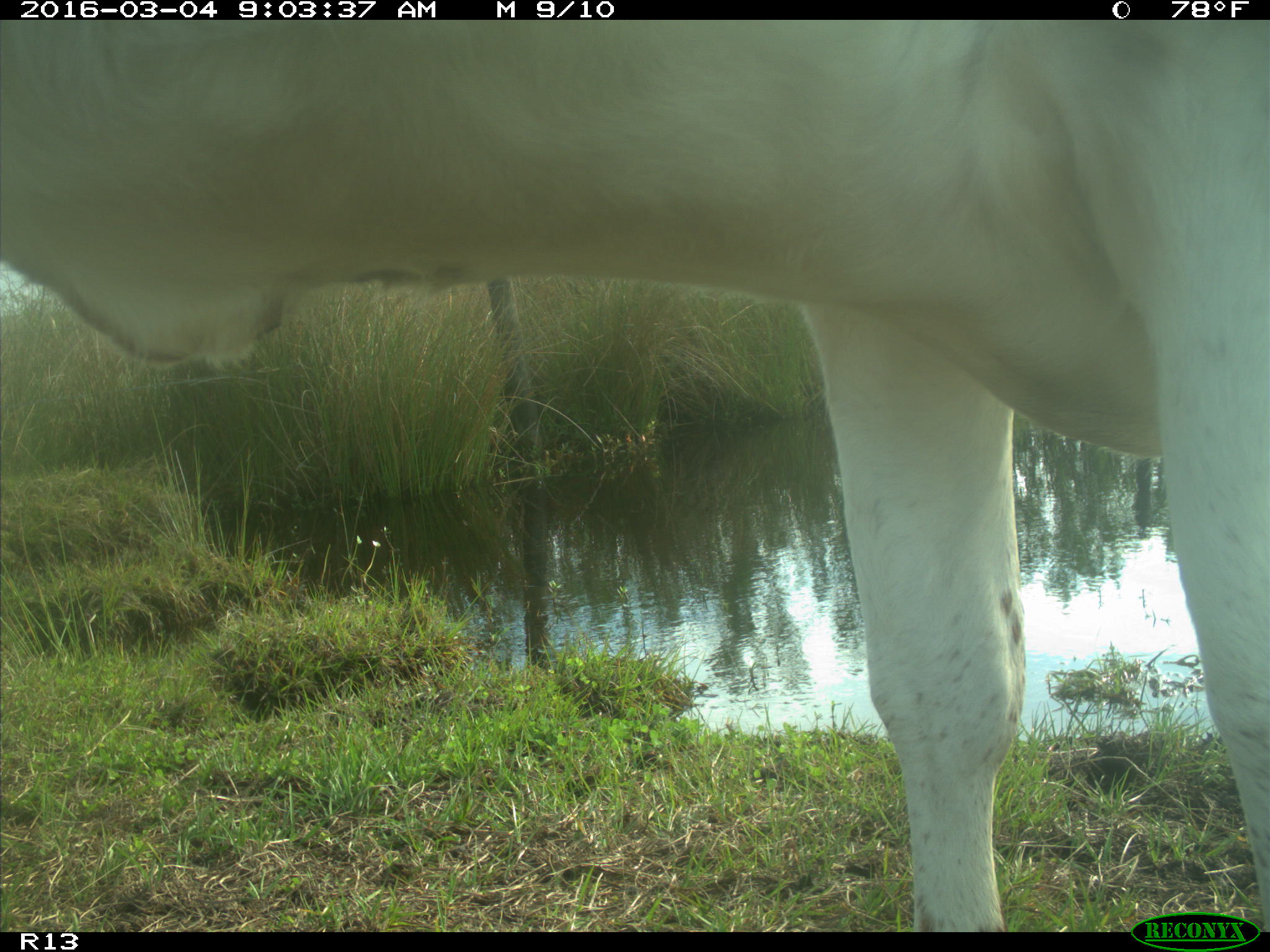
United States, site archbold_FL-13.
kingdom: Animalia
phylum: Chordata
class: Mammalia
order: Artiodactyla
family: Bovidae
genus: Bos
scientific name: Bos taurus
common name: domestic cow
Bos taurus (domestic cow).